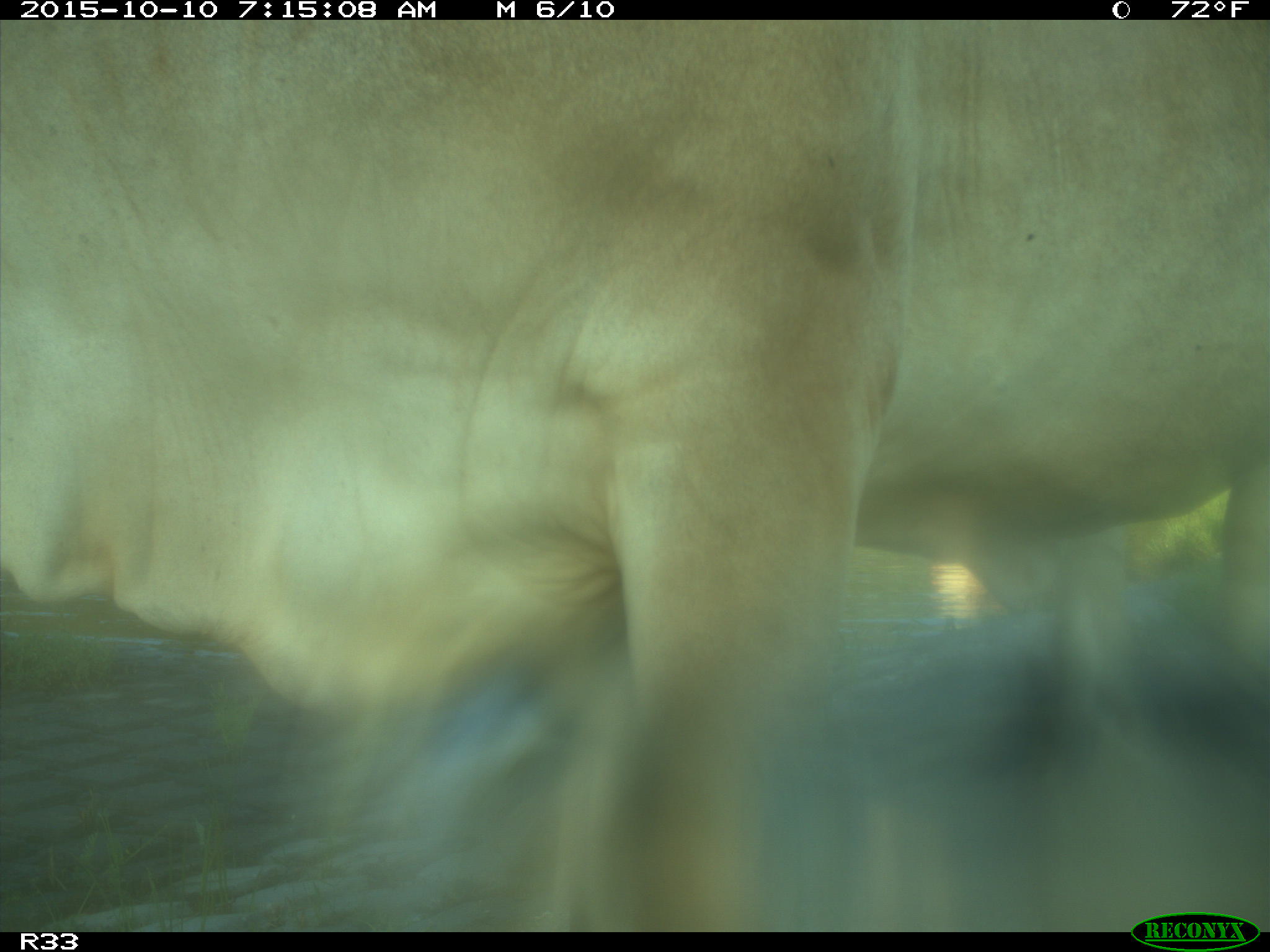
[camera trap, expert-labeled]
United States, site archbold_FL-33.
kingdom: Animalia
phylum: Chordata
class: Mammalia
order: Artiodactyla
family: Bovidae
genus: Bos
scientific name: Bos taurus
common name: domestic cow